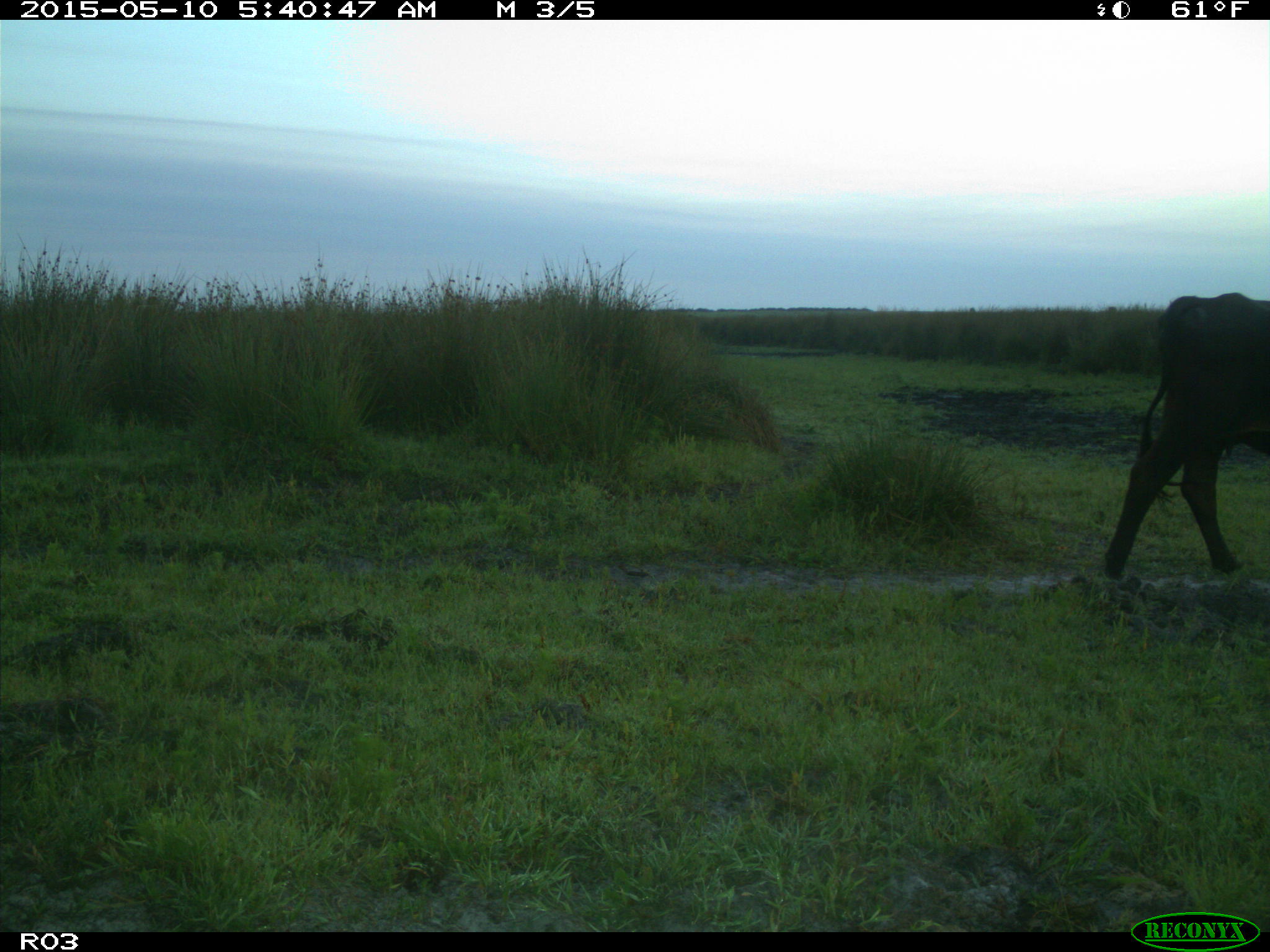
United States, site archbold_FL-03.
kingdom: Animalia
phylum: Chordata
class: Mammalia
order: Artiodactyla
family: Bovidae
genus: Bos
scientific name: Bos taurus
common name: domestic cow